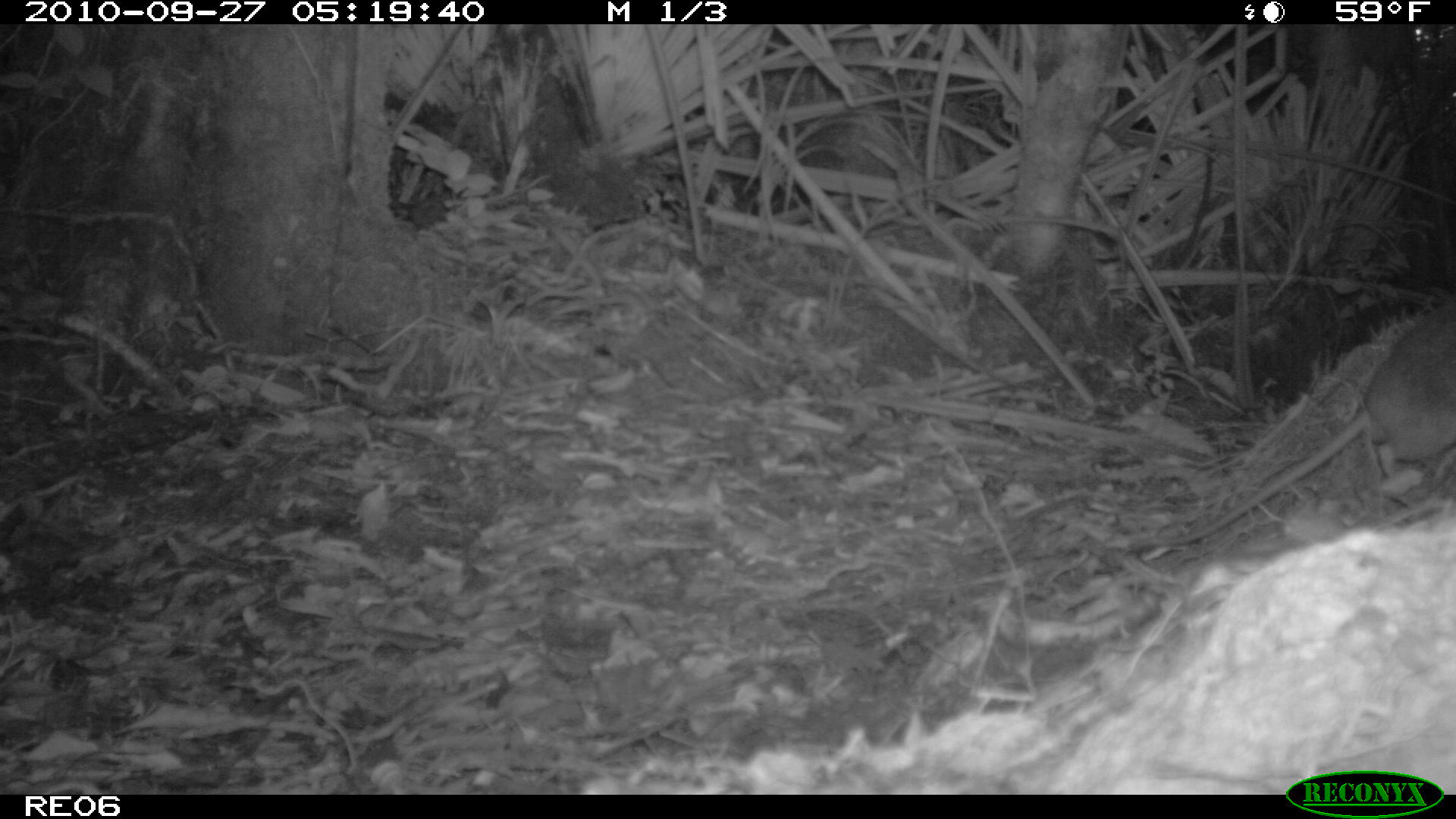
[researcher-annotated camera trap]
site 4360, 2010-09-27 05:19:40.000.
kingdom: Animalia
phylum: Chordata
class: Mammalia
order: Rodentia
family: Muridae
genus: Rattus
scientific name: Rattus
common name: rodent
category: unknown rat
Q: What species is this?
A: Unknown rat (rodent) (Rattus).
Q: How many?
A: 1.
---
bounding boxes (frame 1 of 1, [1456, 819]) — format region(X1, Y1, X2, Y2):
unknown rat: region(1129, 292, 1456, 554)